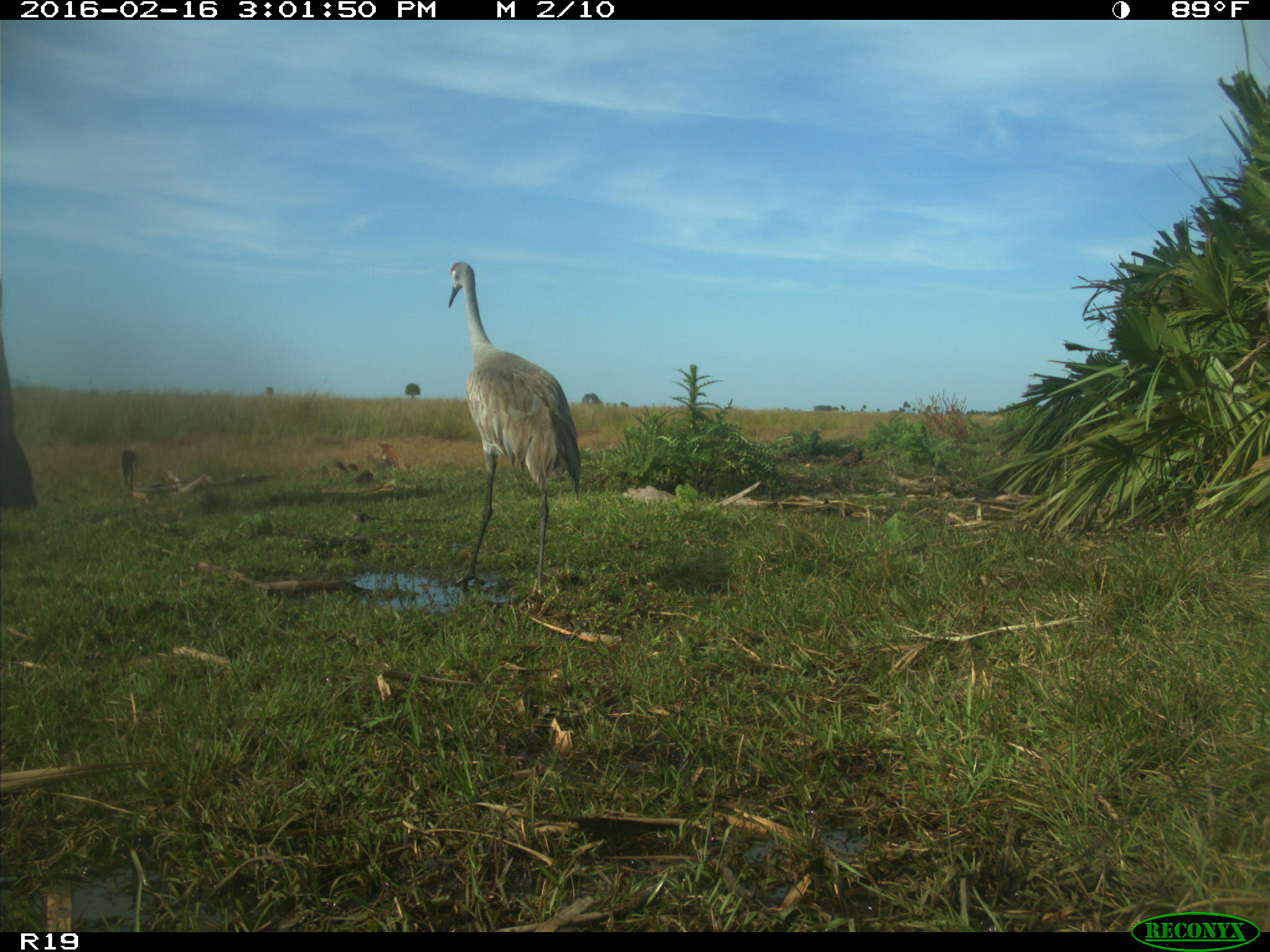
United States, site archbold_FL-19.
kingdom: Animalia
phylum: Chordata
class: Aves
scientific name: Aves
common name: birds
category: unidentified bird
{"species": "unidentified bird (birds) (Aves)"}